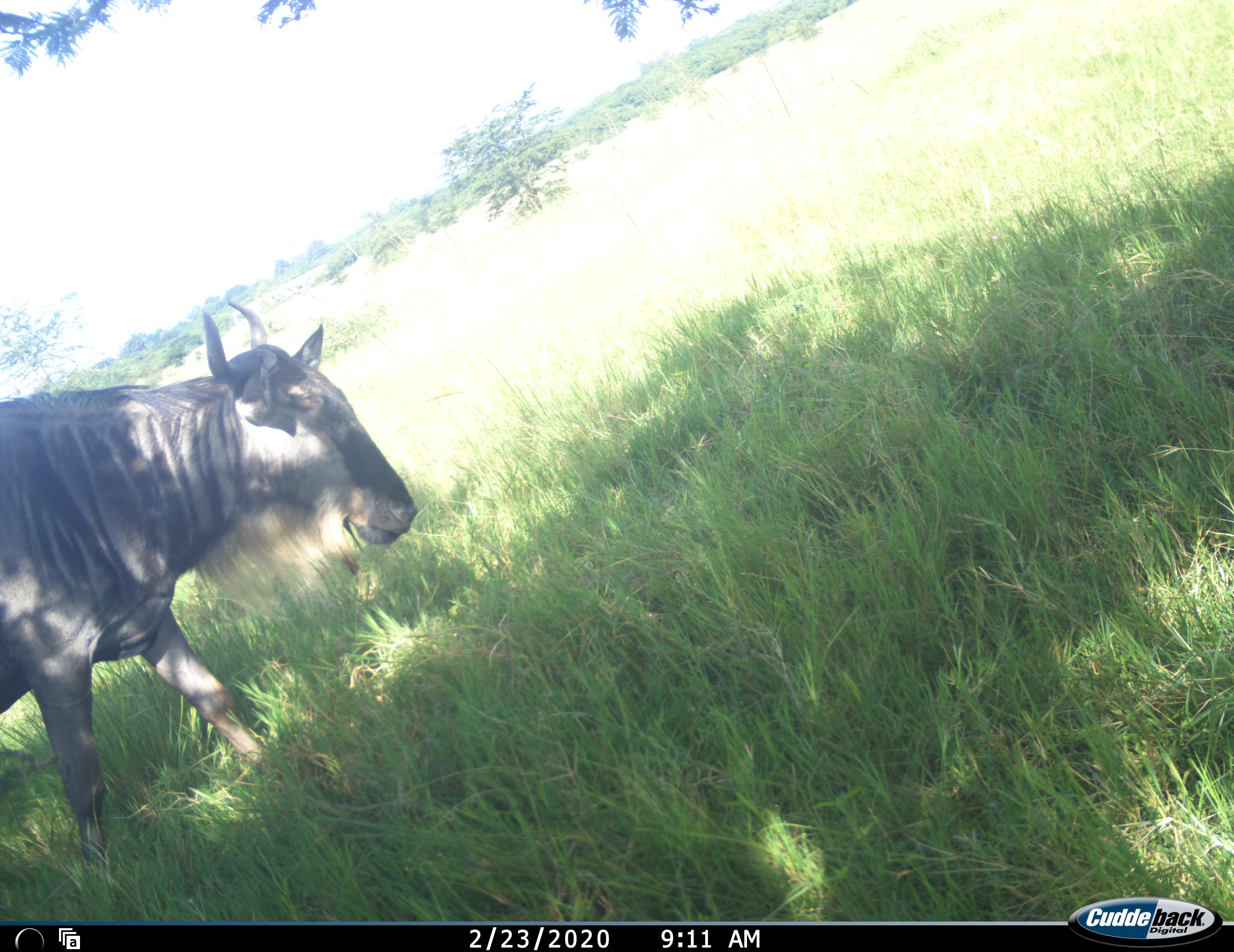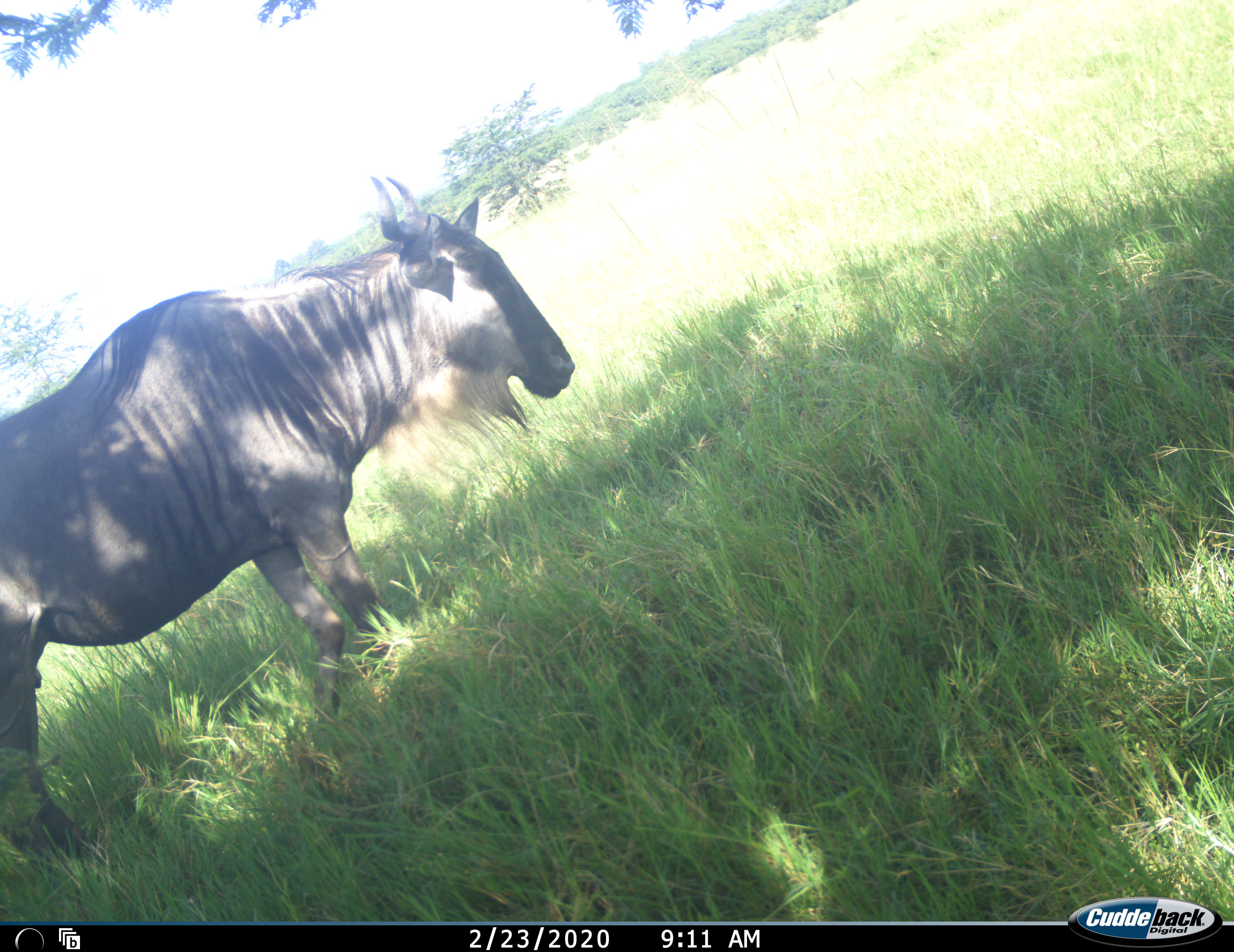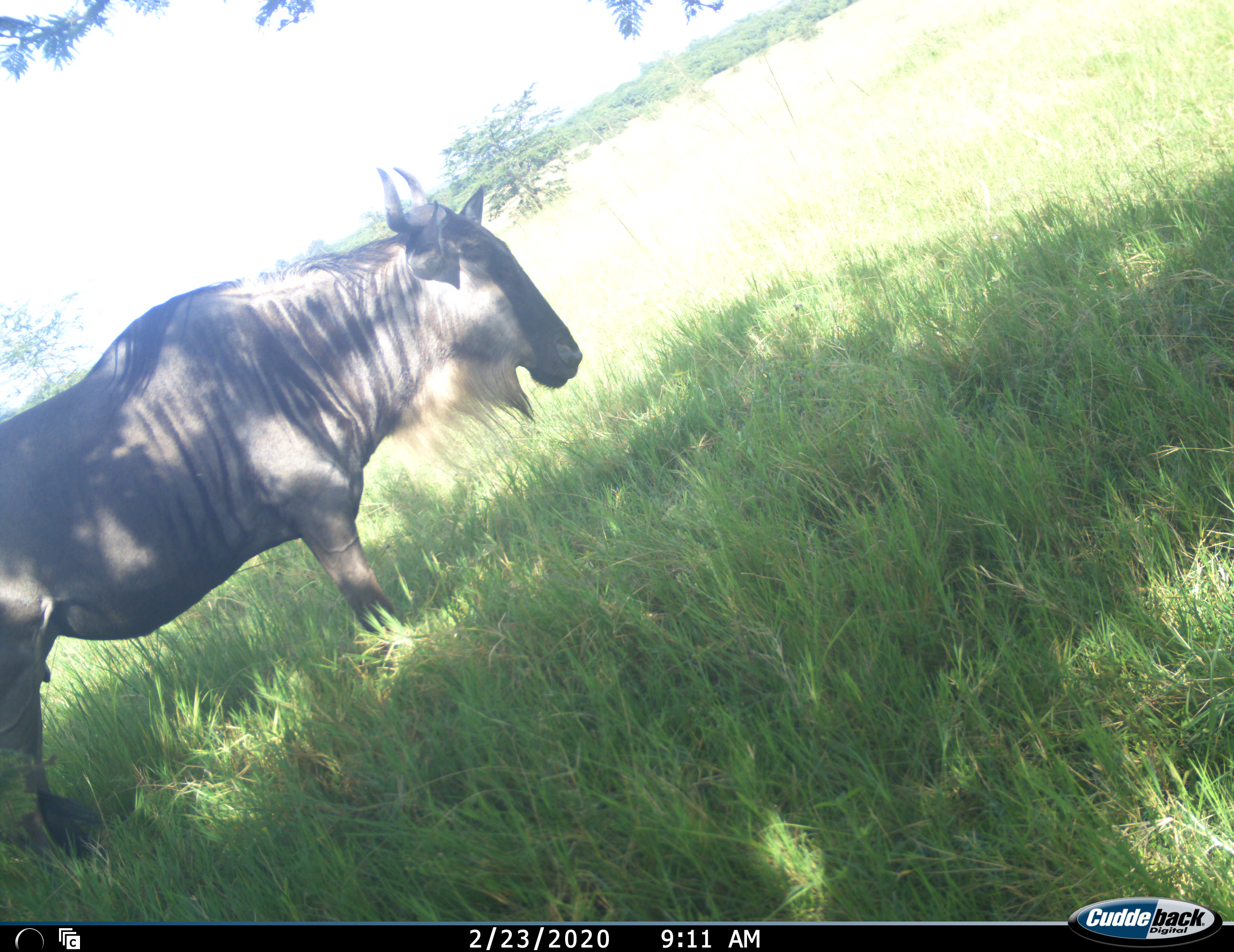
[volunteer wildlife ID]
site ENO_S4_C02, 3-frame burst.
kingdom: Animalia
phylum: Chordata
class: Mammalia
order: Artiodactyla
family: Bovidae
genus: Connochaetes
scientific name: Connochaetes taurinus taurinus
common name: blue wildebeest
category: wildebeestblue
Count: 1.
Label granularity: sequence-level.